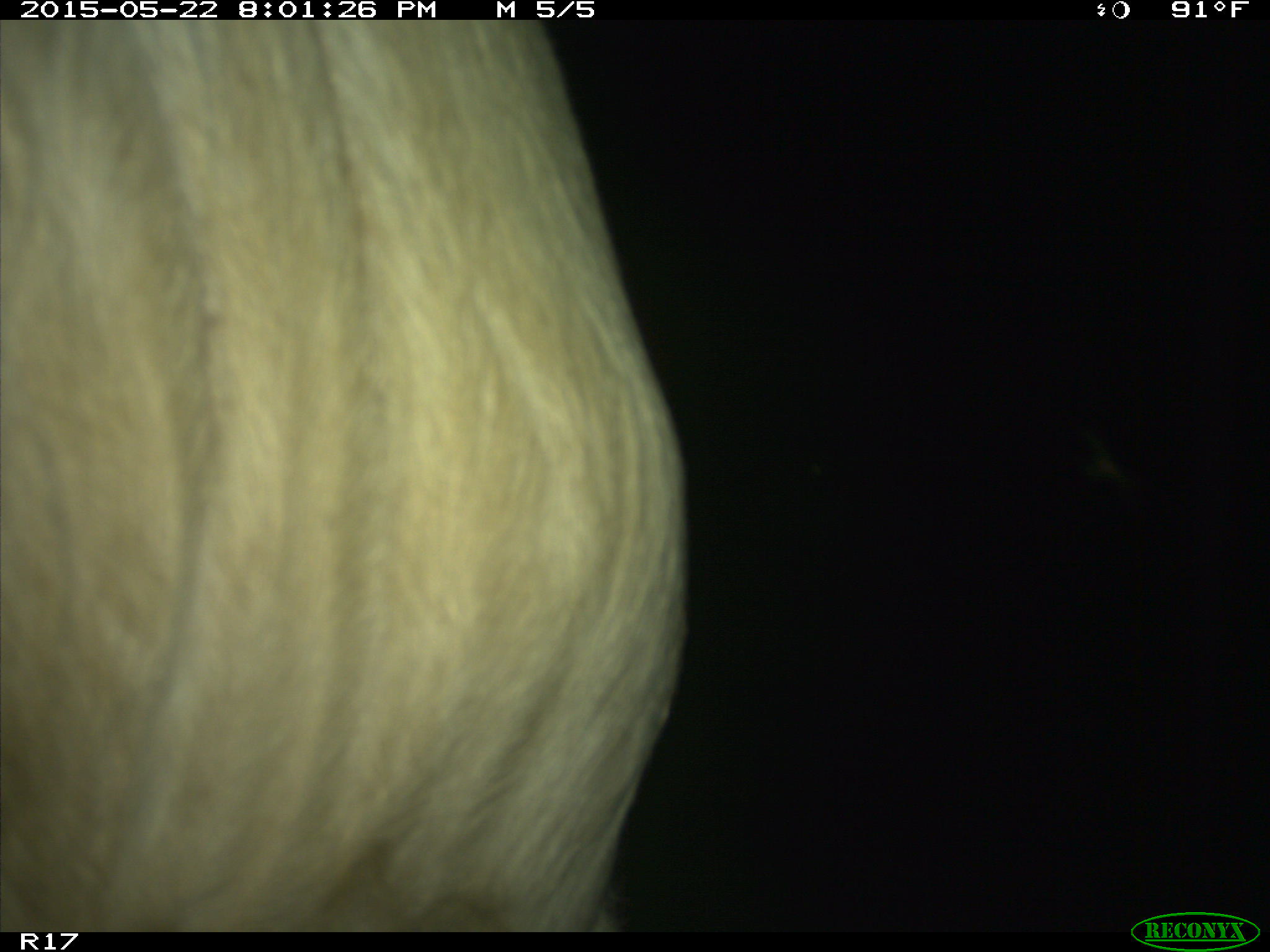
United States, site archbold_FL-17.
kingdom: Animalia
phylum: Chordata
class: Mammalia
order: Artiodactyla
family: Bovidae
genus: Bos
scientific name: Bos taurus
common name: domestic cow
Bos taurus (domestic cow).